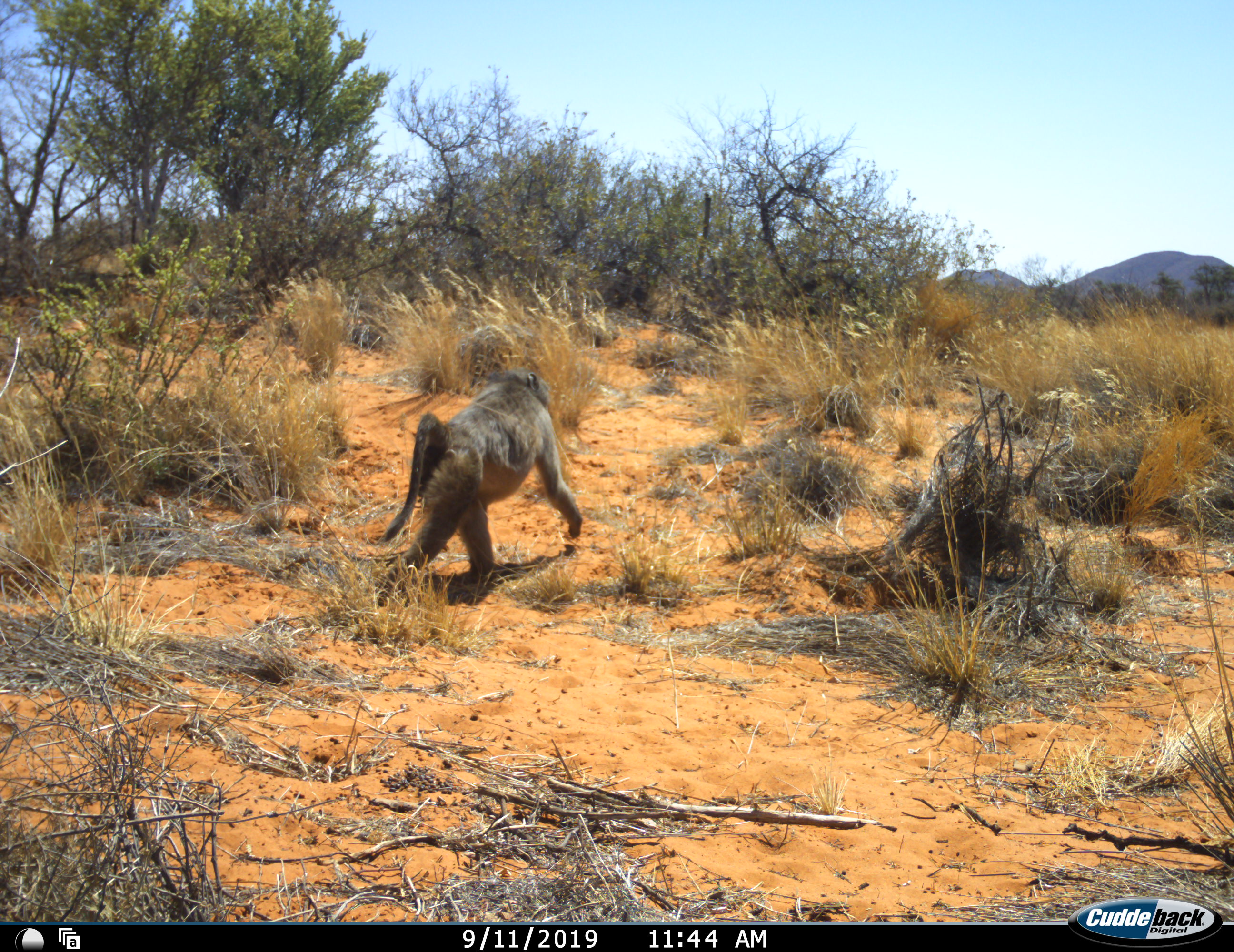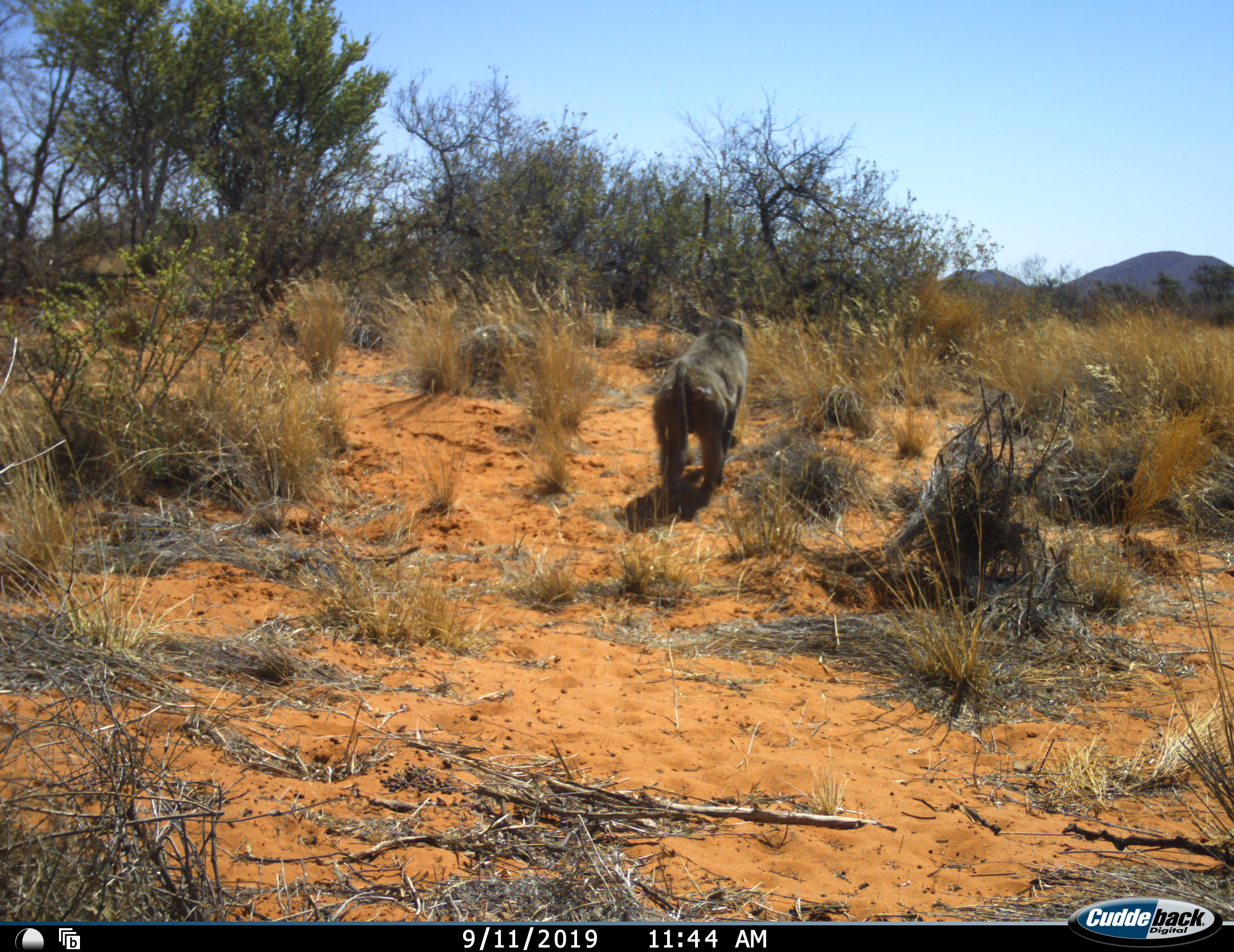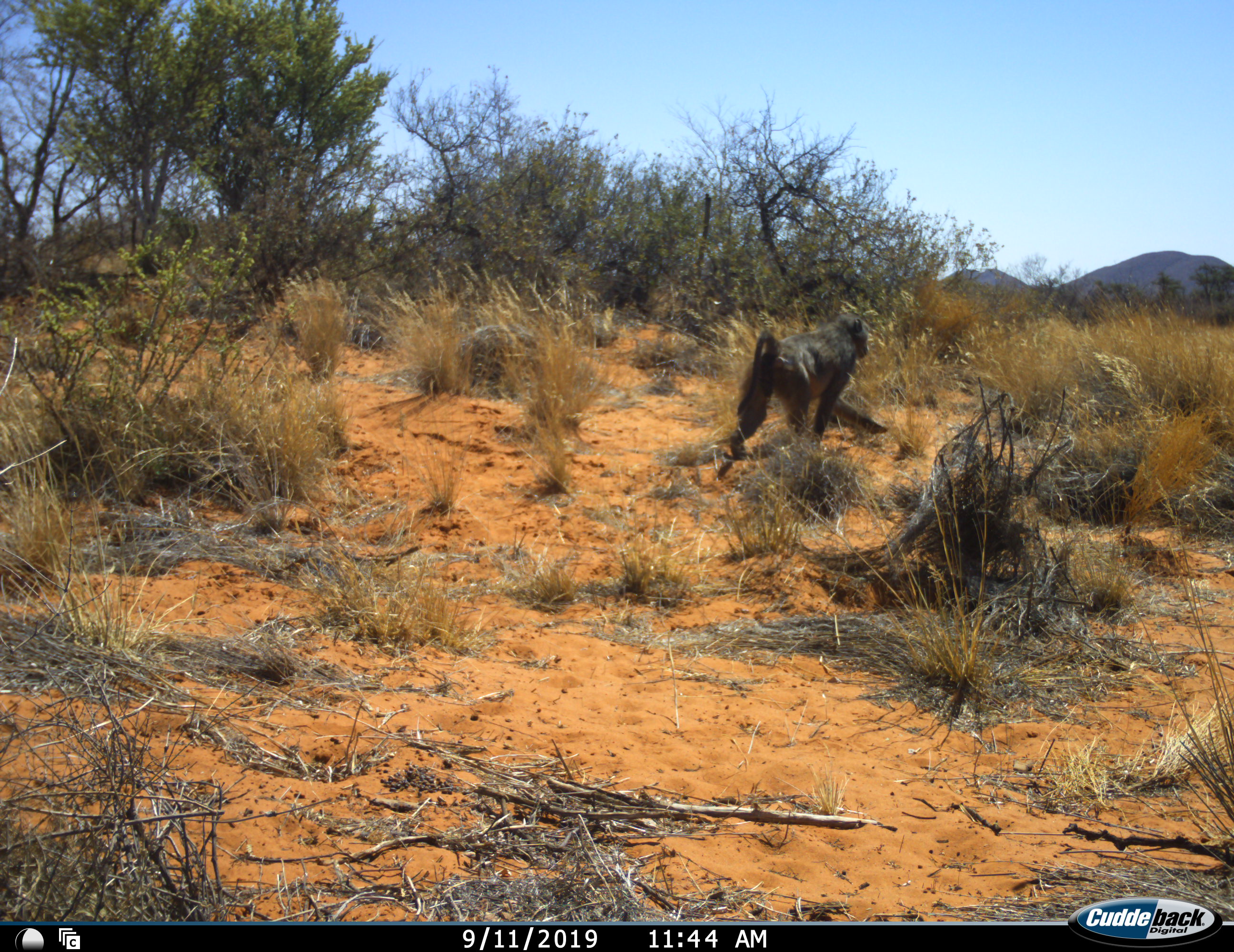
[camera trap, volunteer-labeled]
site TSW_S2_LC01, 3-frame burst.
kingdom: Animalia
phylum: Chordata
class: Mammalia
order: Primates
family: Cercopithecidae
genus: Papio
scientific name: Papio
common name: baboon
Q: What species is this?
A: Baboon (Papio).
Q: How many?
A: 1.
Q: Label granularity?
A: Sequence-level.